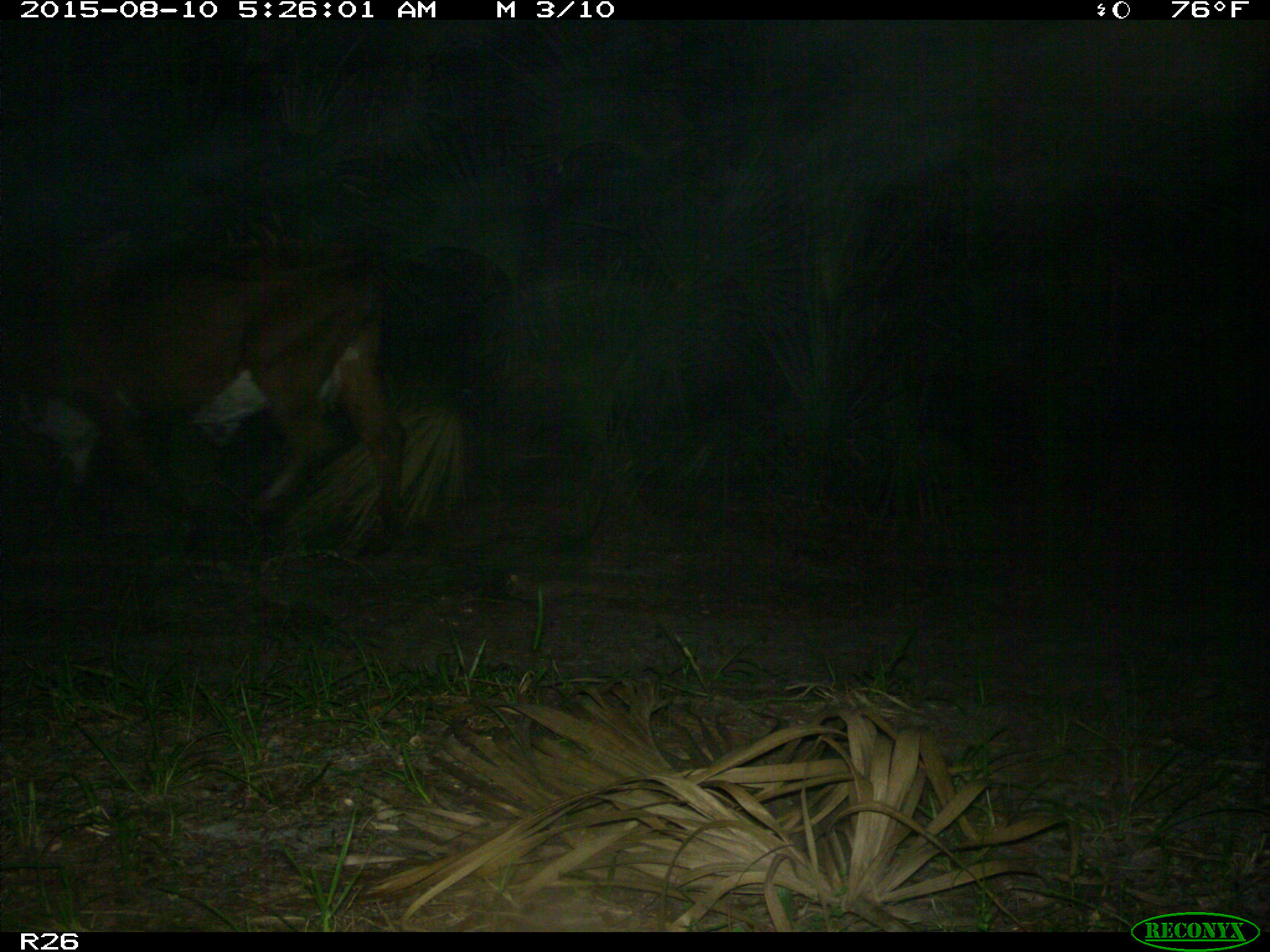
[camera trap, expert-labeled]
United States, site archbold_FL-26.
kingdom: Animalia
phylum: Chordata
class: Mammalia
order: Artiodactyla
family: Bovidae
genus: Bos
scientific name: Bos taurus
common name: domestic cow